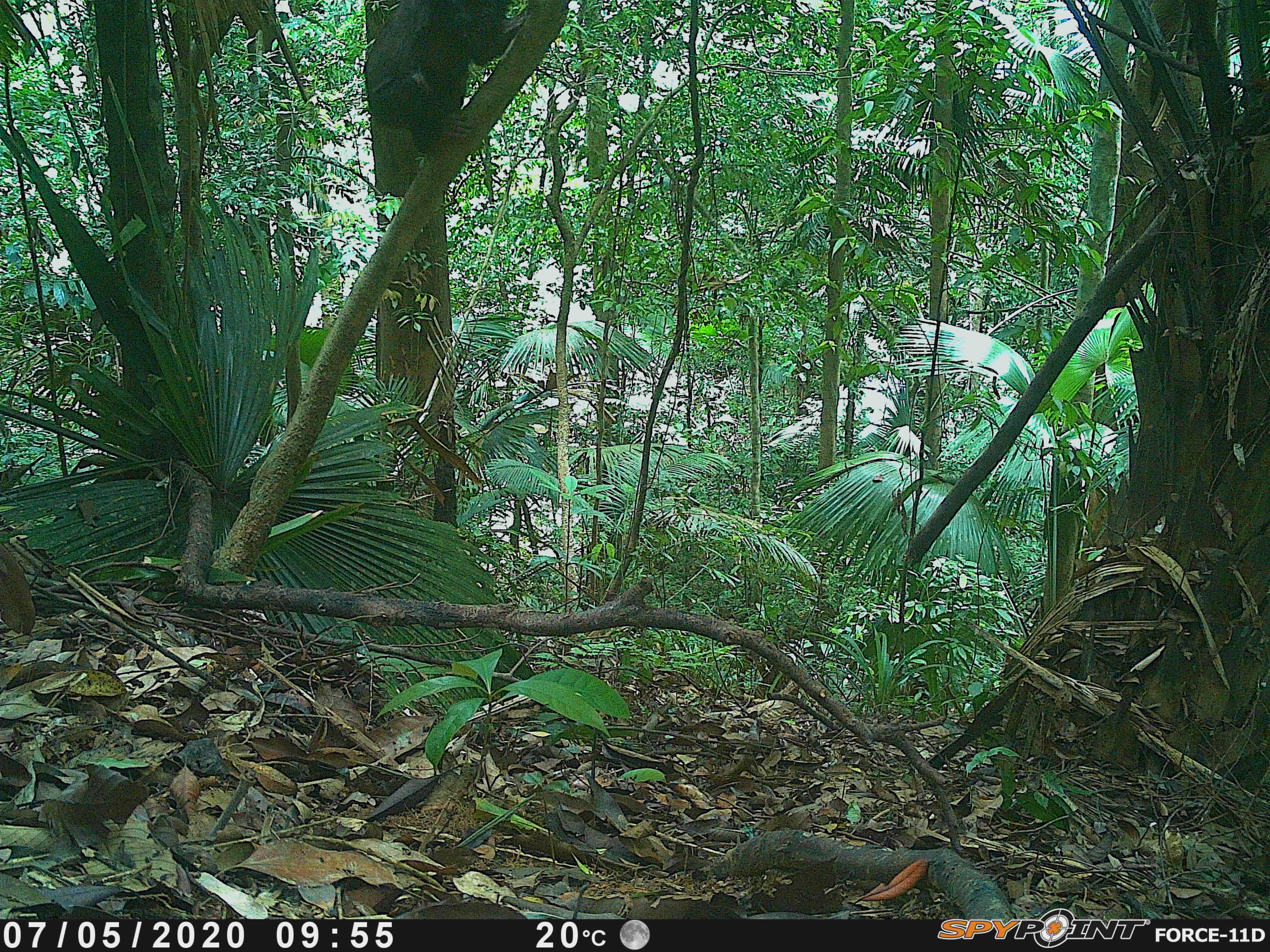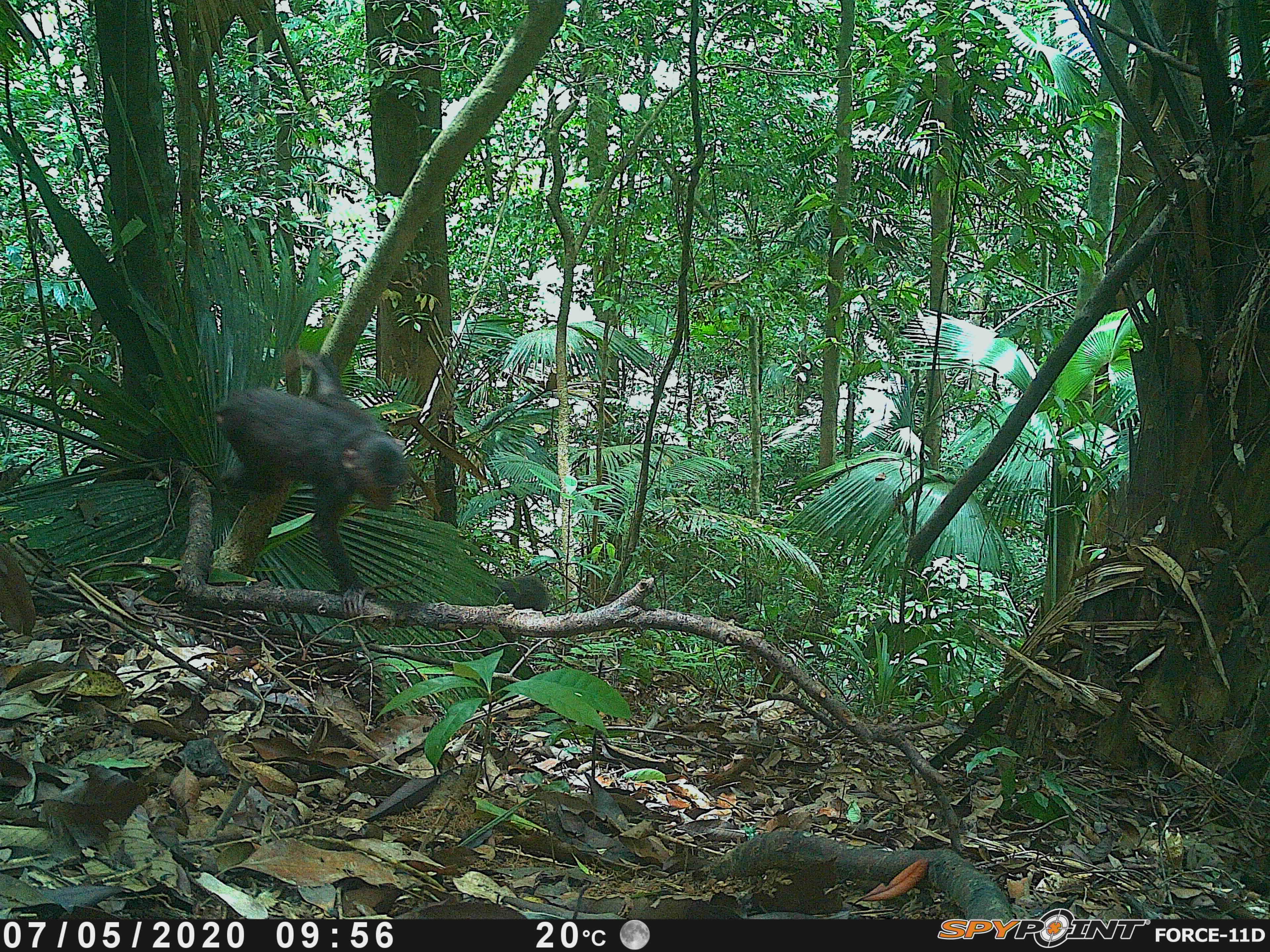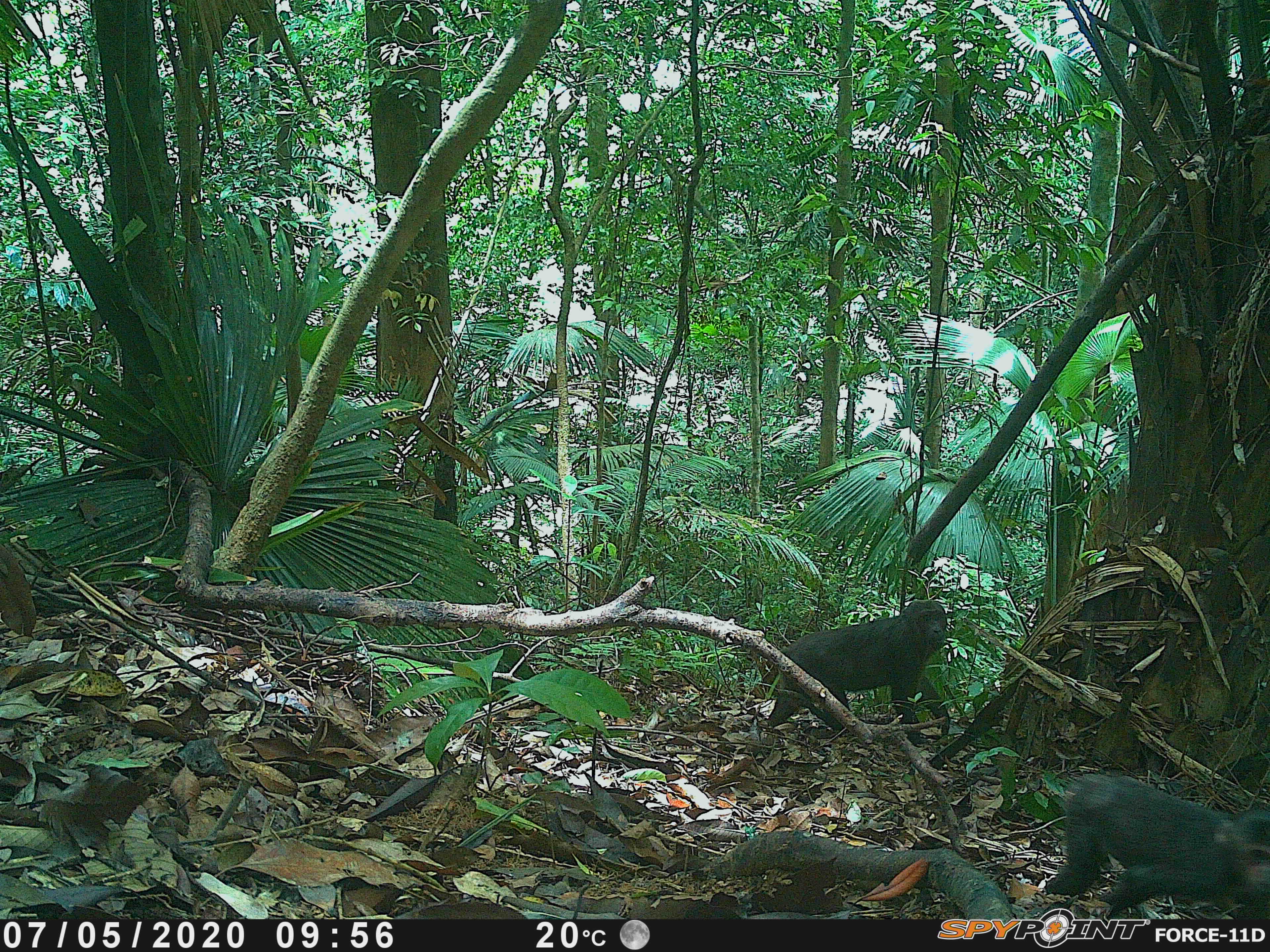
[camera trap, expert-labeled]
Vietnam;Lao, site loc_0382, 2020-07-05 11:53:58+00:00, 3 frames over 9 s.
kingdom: Animalia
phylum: Chordata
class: Mammalia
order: Primates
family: Cercopithecidae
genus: Macaca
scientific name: Macaca arctoides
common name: stump-tailed macaque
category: stump tailed macaque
Stump tailed macaque (stump-tailed macaque) (Macaca arctoides). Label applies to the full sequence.